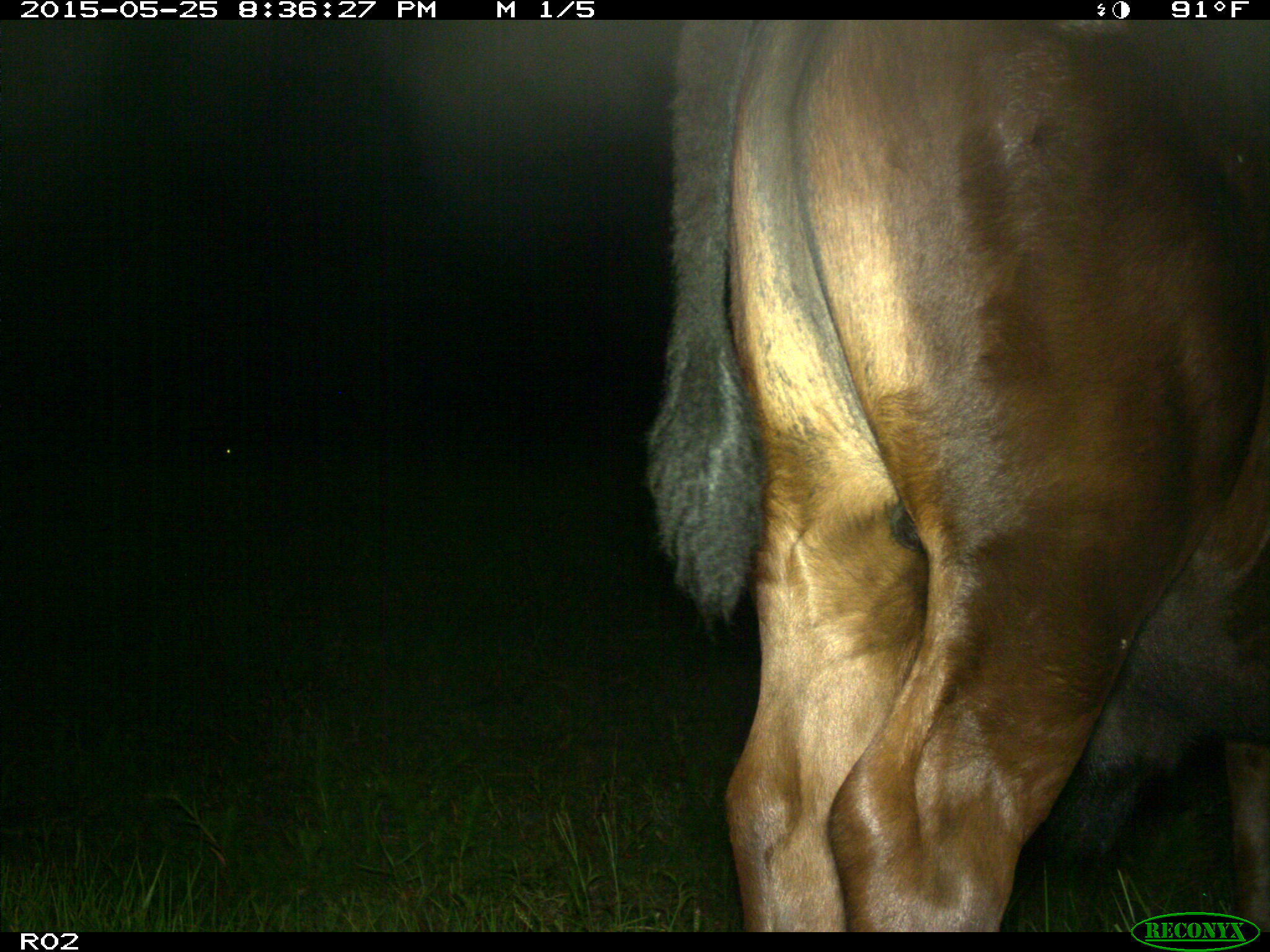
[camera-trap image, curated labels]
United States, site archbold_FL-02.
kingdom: Animalia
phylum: Chordata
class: Mammalia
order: Artiodactyla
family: Bovidae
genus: Bos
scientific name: Bos taurus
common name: domestic cow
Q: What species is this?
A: Bos taurus (domestic cow).